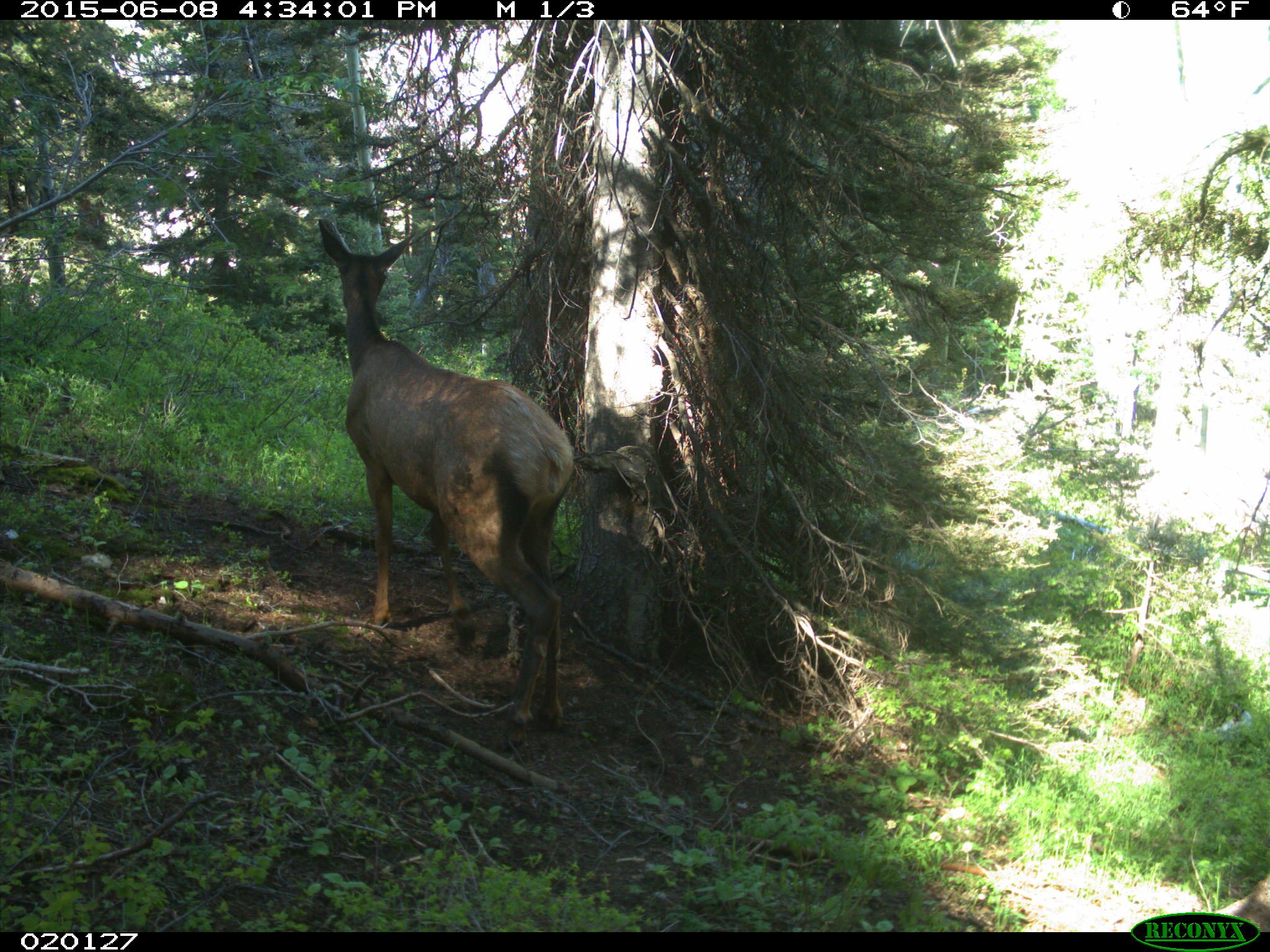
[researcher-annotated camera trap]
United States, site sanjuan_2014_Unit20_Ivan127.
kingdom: Animalia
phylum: Chordata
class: Mammalia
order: Artiodactyla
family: Cervidae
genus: Cervus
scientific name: Cervus elaphus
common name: red deer